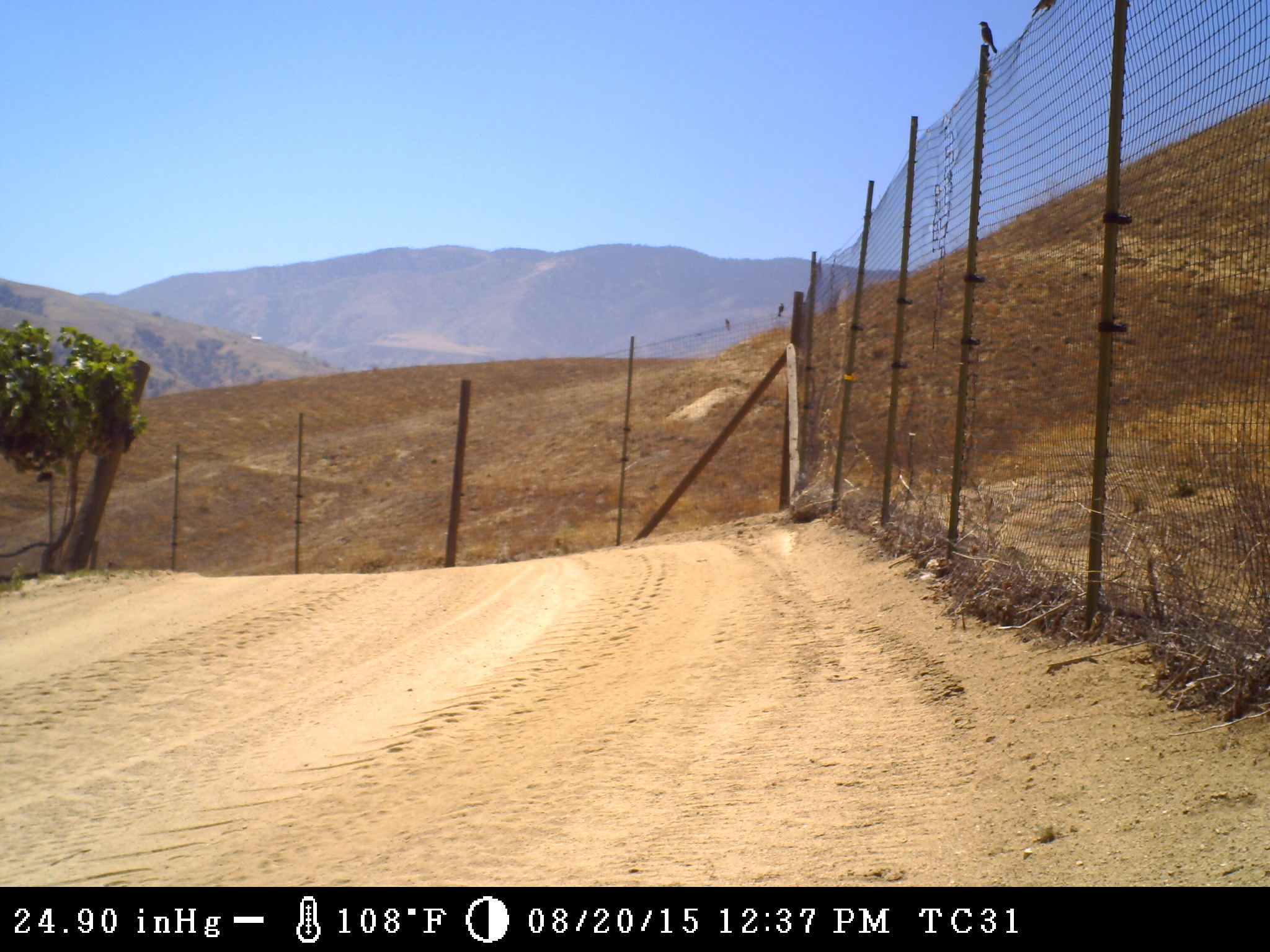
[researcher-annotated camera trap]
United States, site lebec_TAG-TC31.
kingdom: Animalia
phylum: Chordata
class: Aves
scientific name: Aves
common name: birds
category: unidentified bird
Unidentified bird (birds) (Aves).